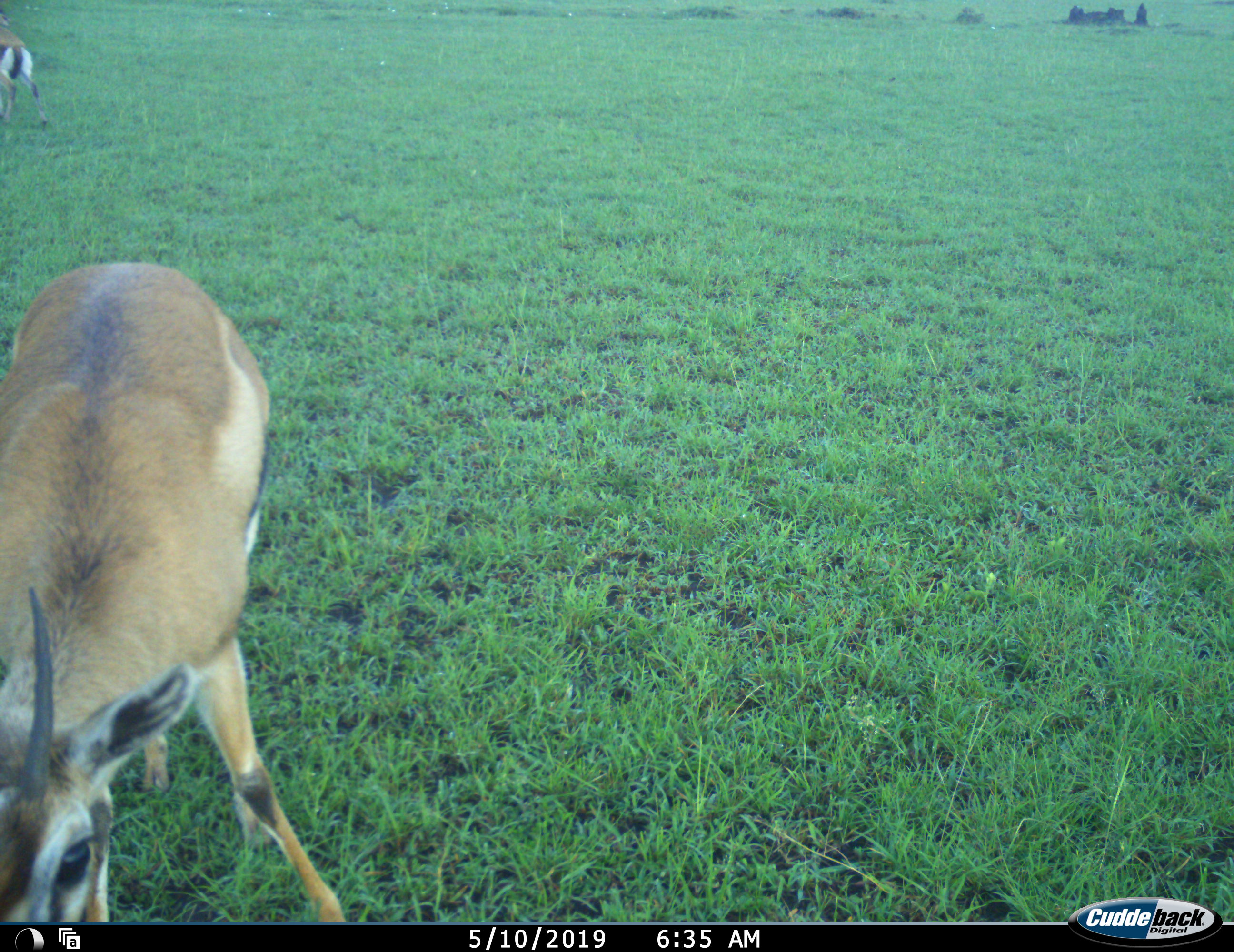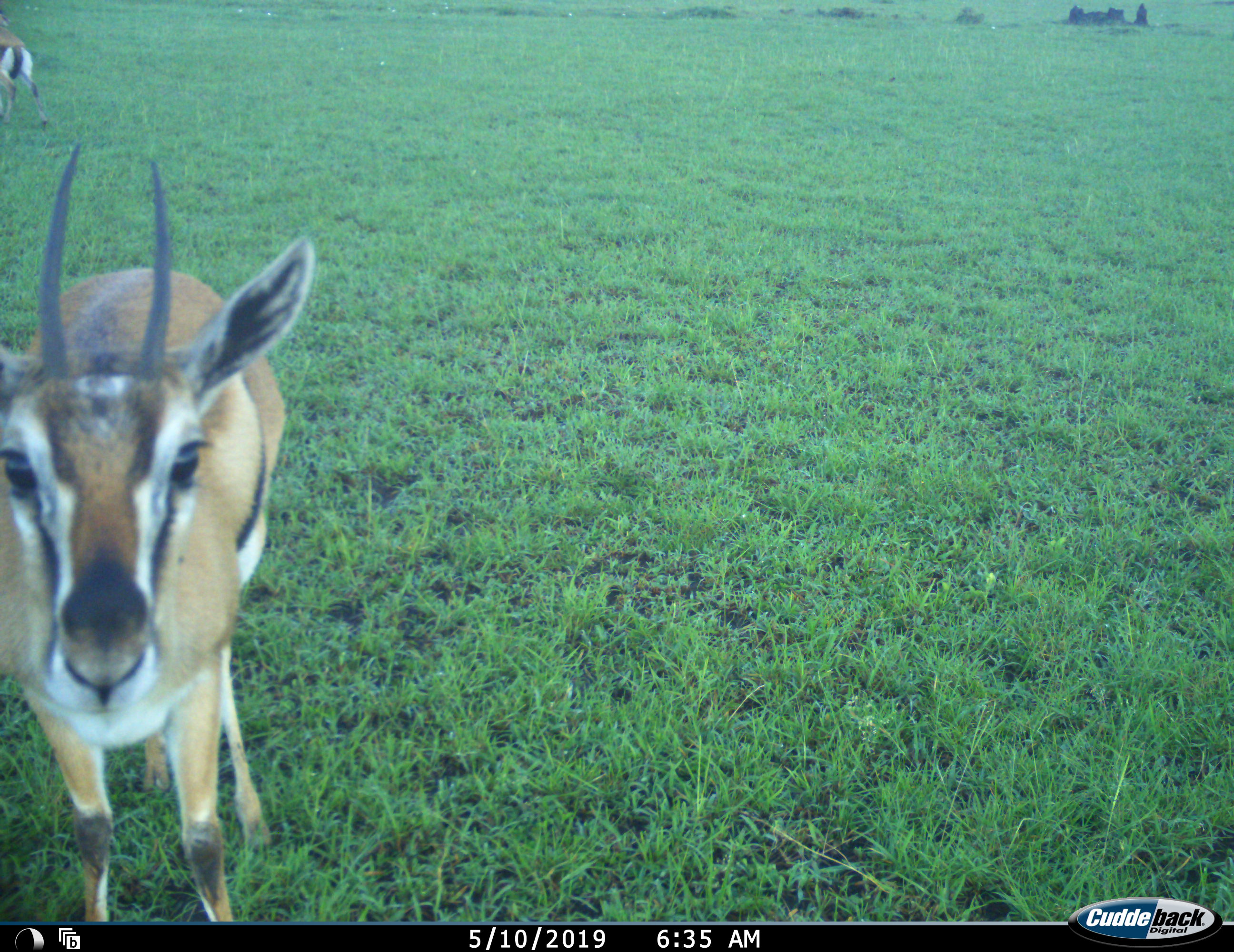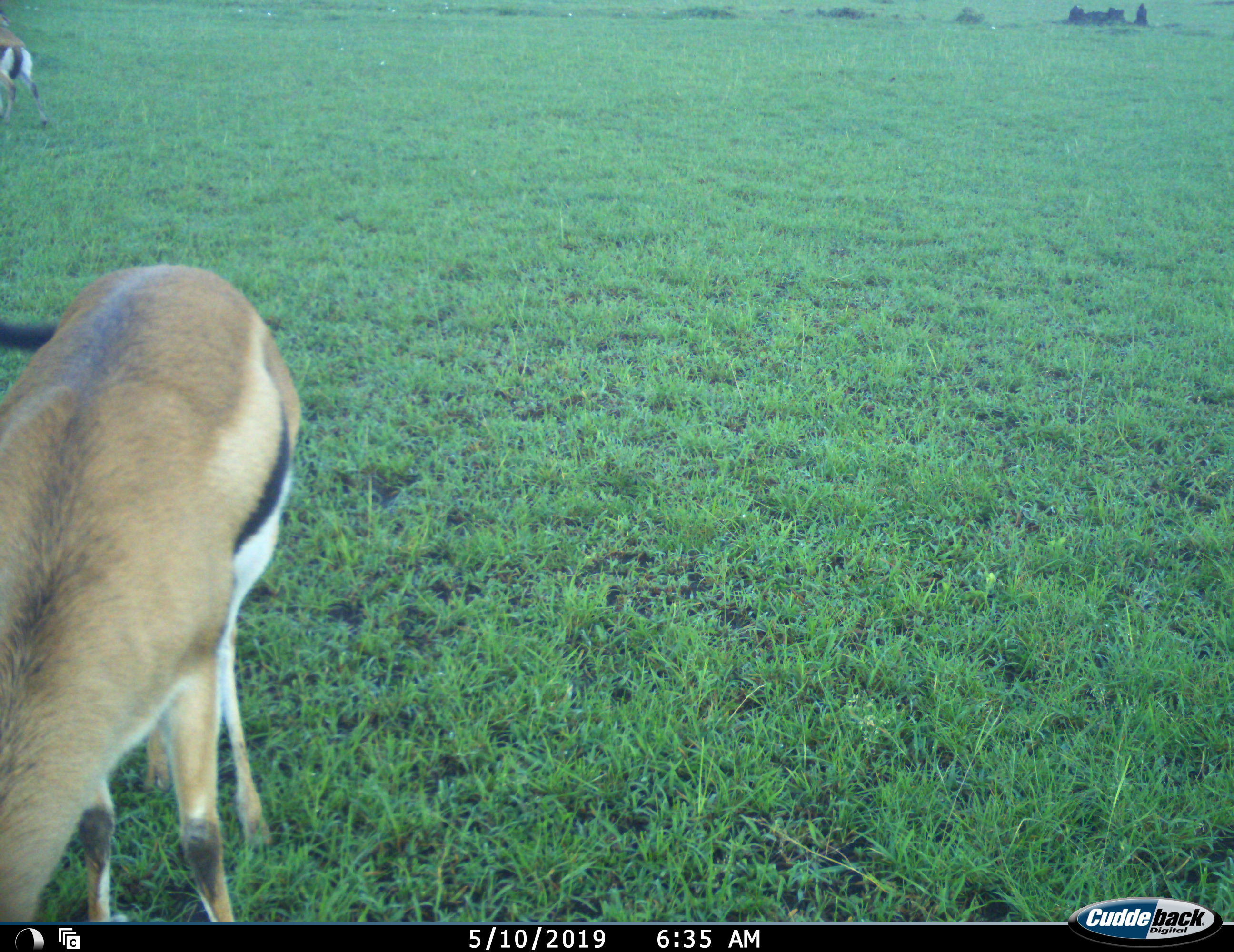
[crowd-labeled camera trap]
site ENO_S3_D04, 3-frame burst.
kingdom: Animalia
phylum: Chordata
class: Mammalia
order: Artiodactyla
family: Bovidae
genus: Eudorcas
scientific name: Eudorcas thomsonii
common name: thomson's gazelle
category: gazellethomsons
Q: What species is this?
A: Gazellethomsons (thomson's gazelle) (Eudorcas thomsonii).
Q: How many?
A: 2.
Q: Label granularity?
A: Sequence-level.